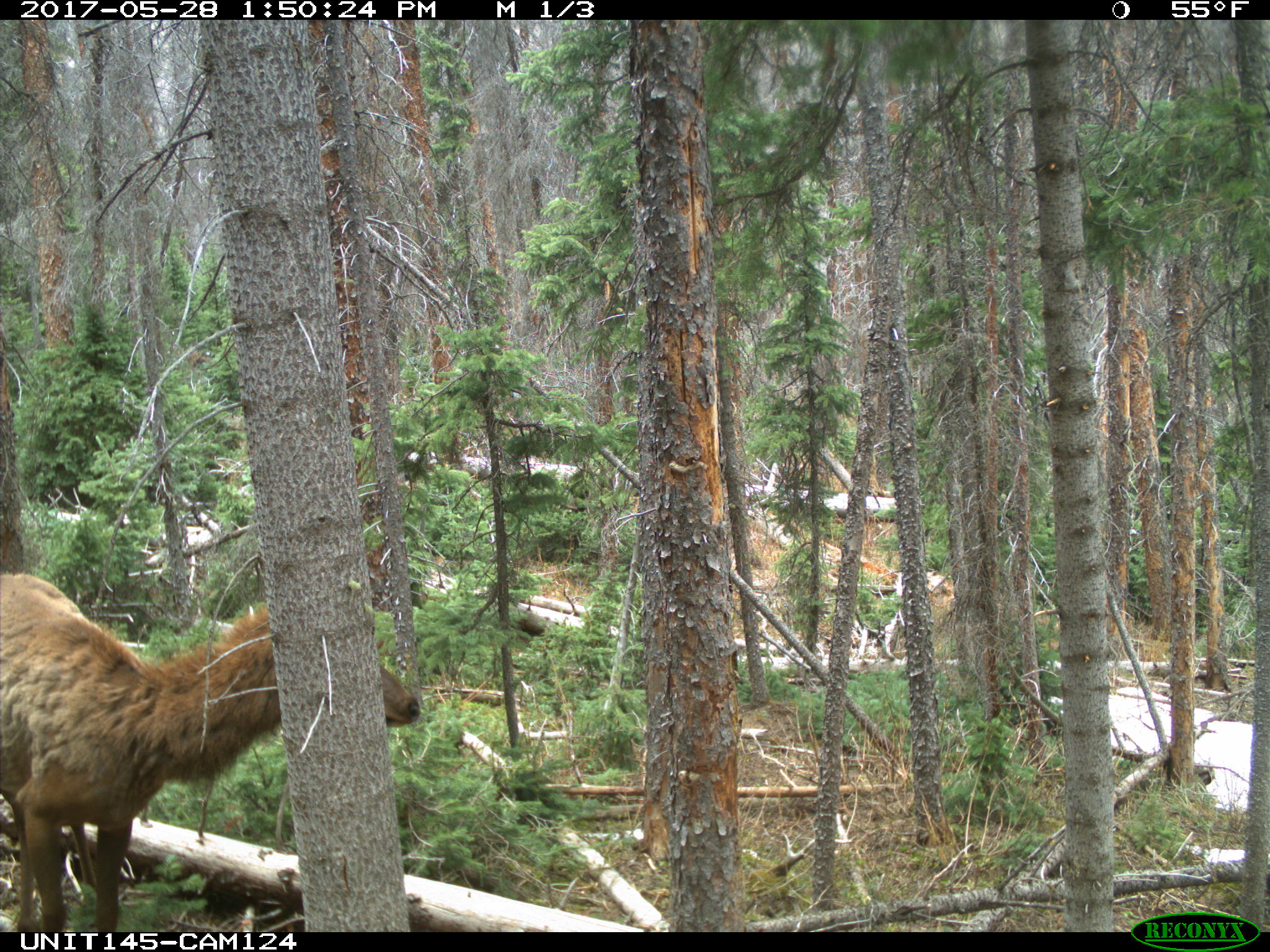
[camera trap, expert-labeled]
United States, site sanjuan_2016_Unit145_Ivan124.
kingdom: Animalia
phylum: Chordata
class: Mammalia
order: Artiodactyla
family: Cervidae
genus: Cervus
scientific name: Cervus elaphus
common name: red deer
Cervus elaphus (red deer).